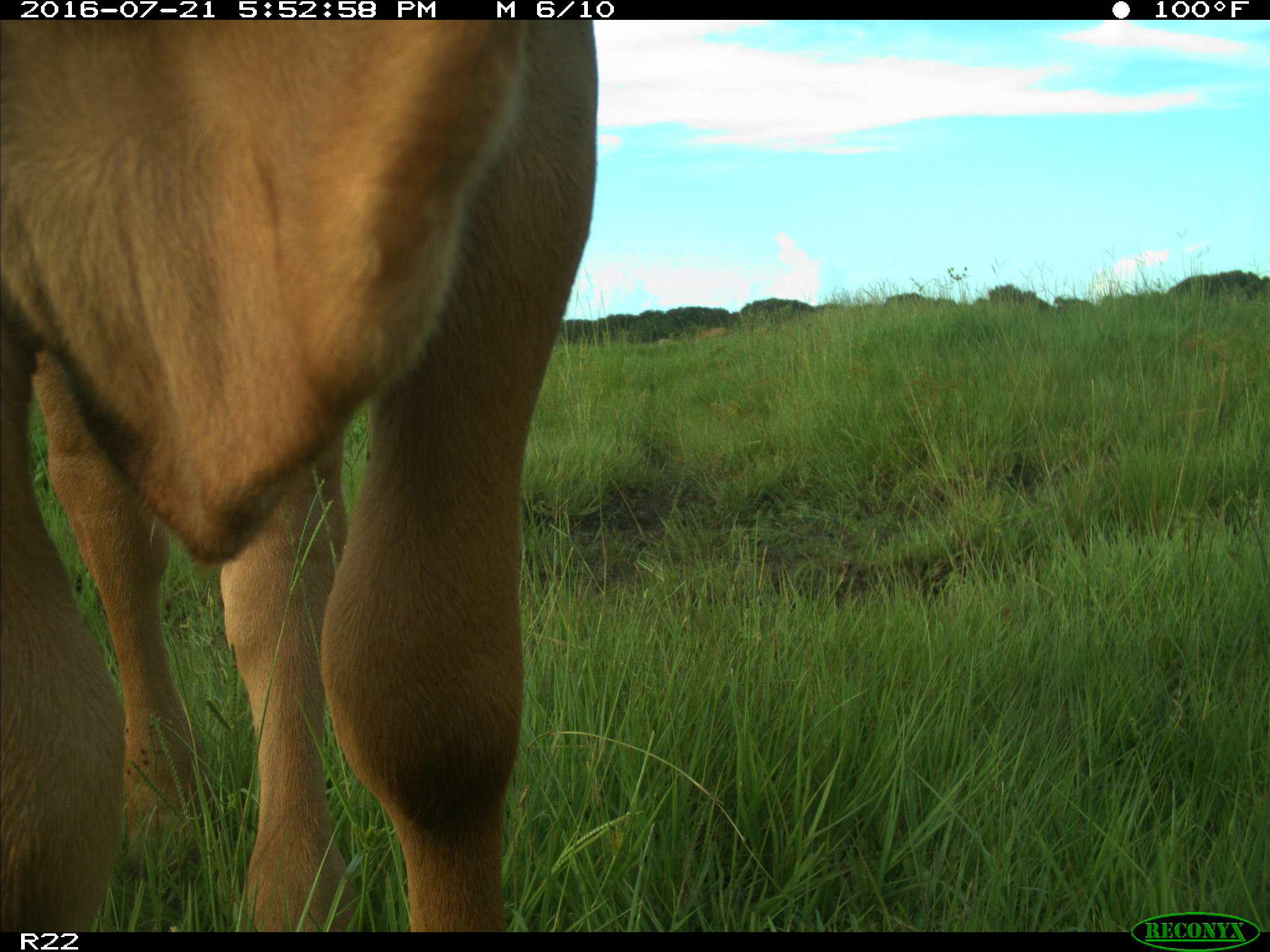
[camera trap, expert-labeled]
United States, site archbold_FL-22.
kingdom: Animalia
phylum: Chordata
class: Mammalia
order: Artiodactyla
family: Bovidae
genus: Bos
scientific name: Bos taurus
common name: domestic cow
Bos taurus (domestic cow).